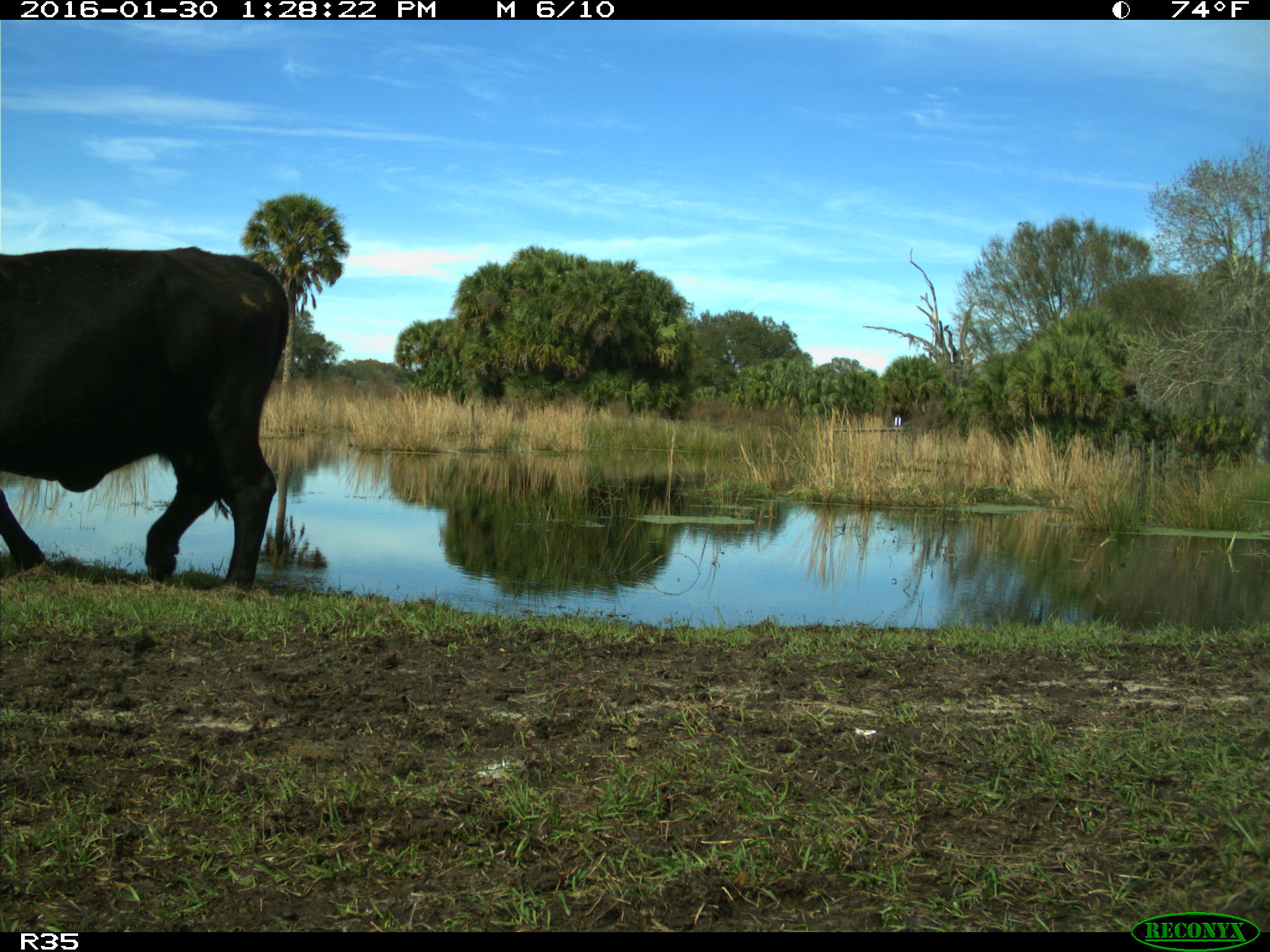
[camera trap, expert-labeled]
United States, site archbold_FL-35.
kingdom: Animalia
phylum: Chordata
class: Mammalia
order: Artiodactyla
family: Bovidae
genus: Bos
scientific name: Bos taurus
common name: domestic cow